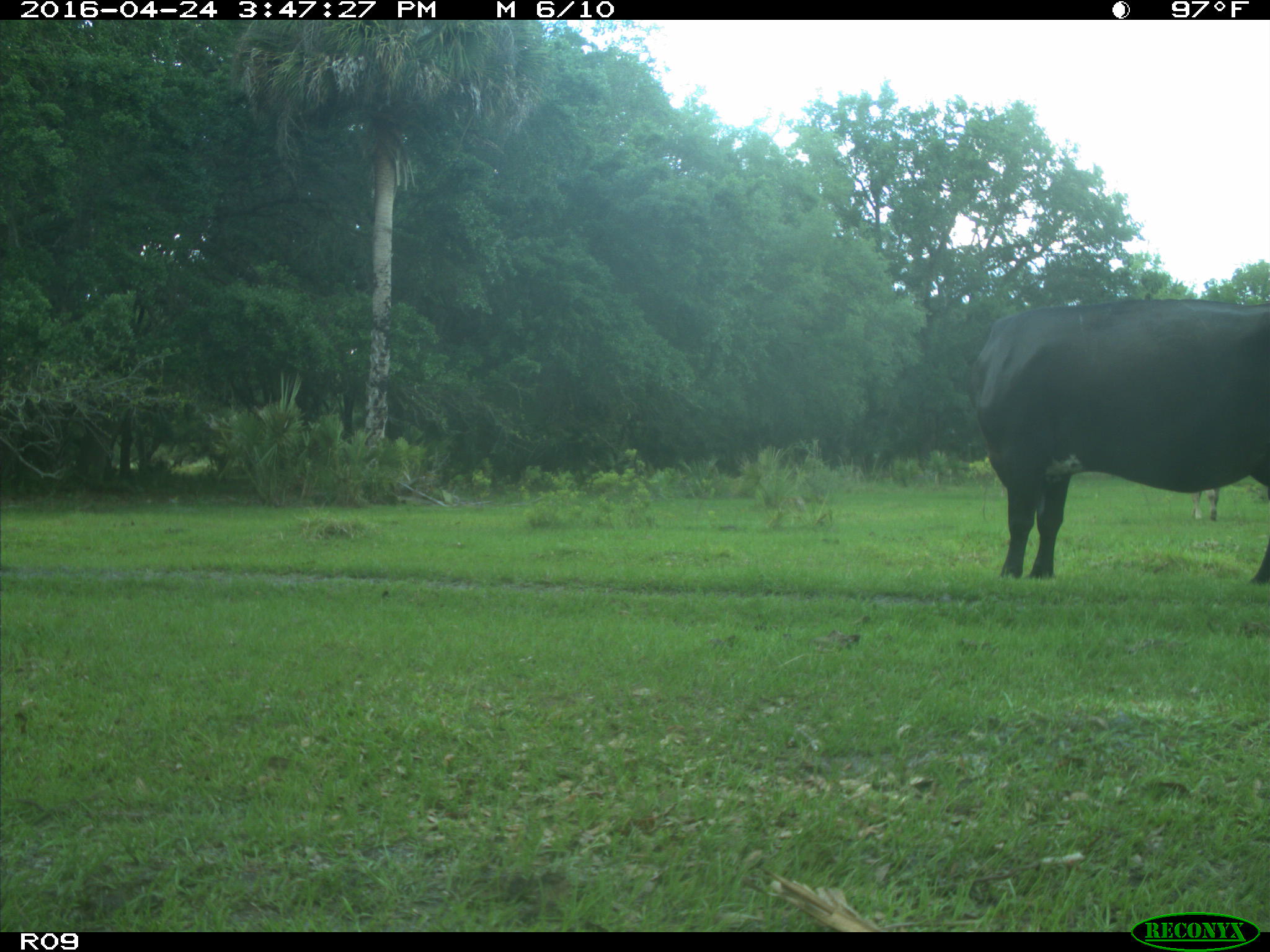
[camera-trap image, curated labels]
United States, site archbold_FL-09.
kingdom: Animalia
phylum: Chordata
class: Mammalia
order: Artiodactyla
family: Bovidae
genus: Bos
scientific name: Bos taurus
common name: domestic cow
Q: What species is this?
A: Bos taurus (domestic cow).